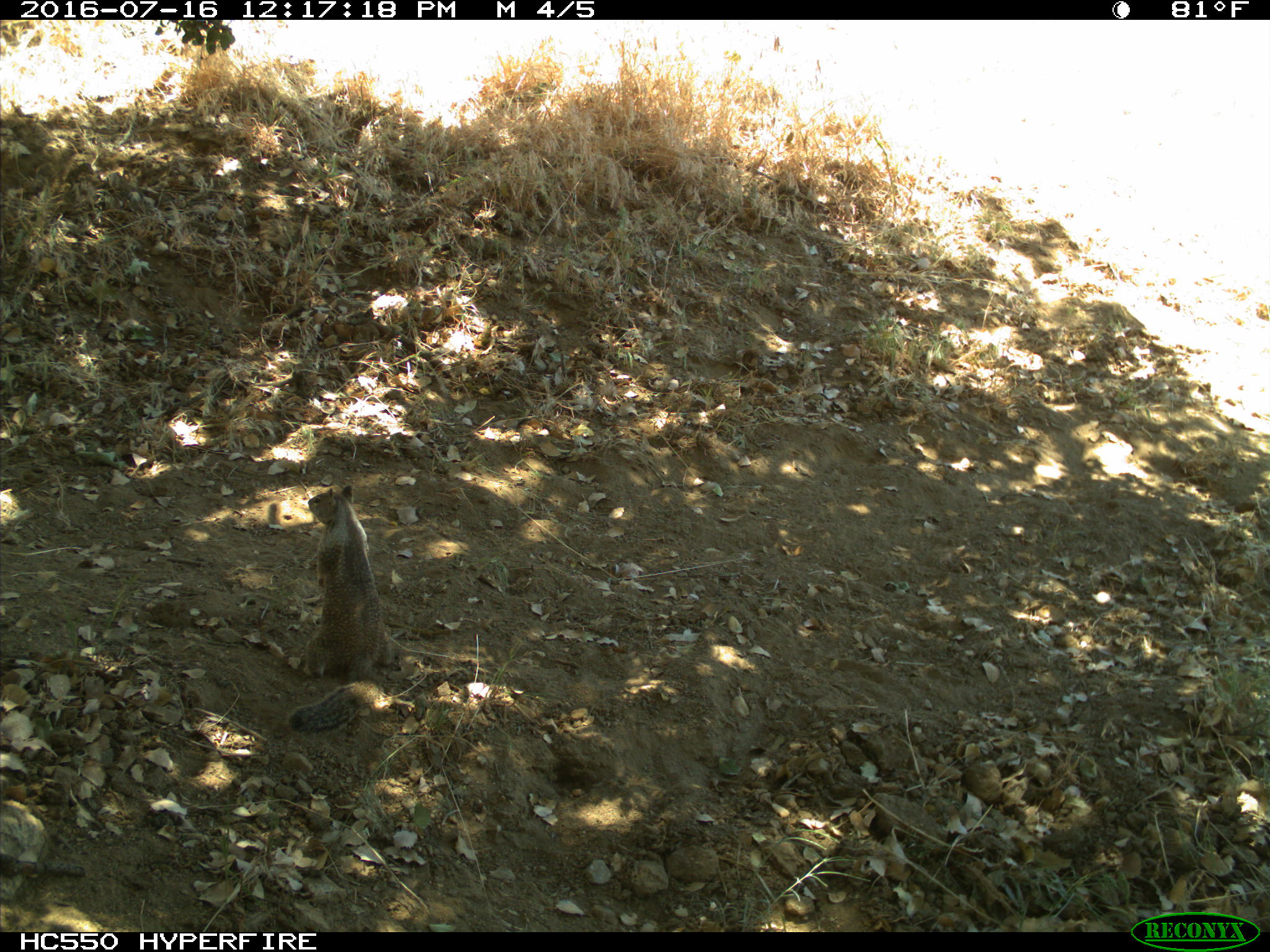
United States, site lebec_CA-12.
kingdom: Animalia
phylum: Chordata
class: Mammalia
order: Rodentia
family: Sciuridae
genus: Otospermophilus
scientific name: Otospermophilus beecheyi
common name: california ground squirrel